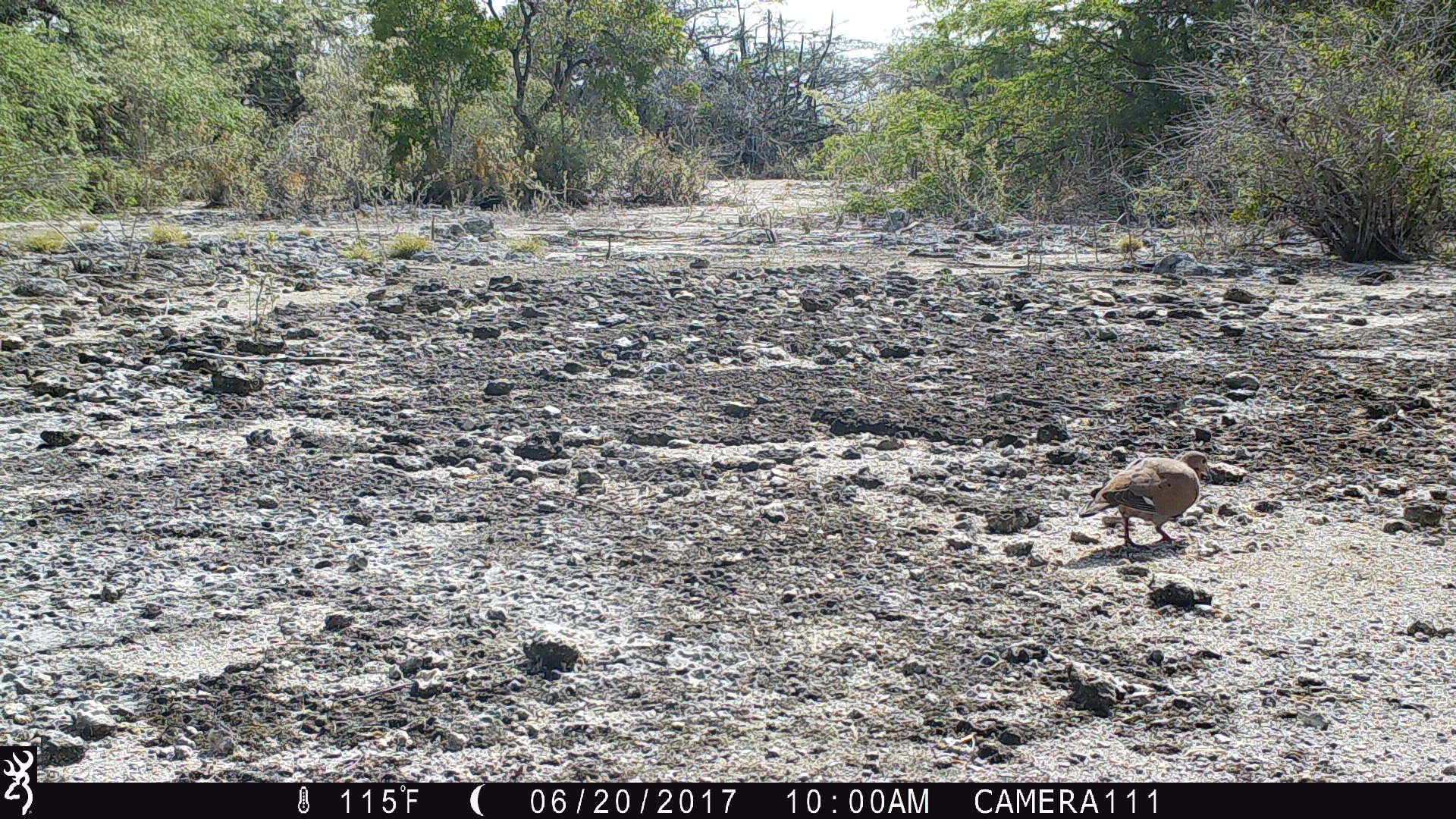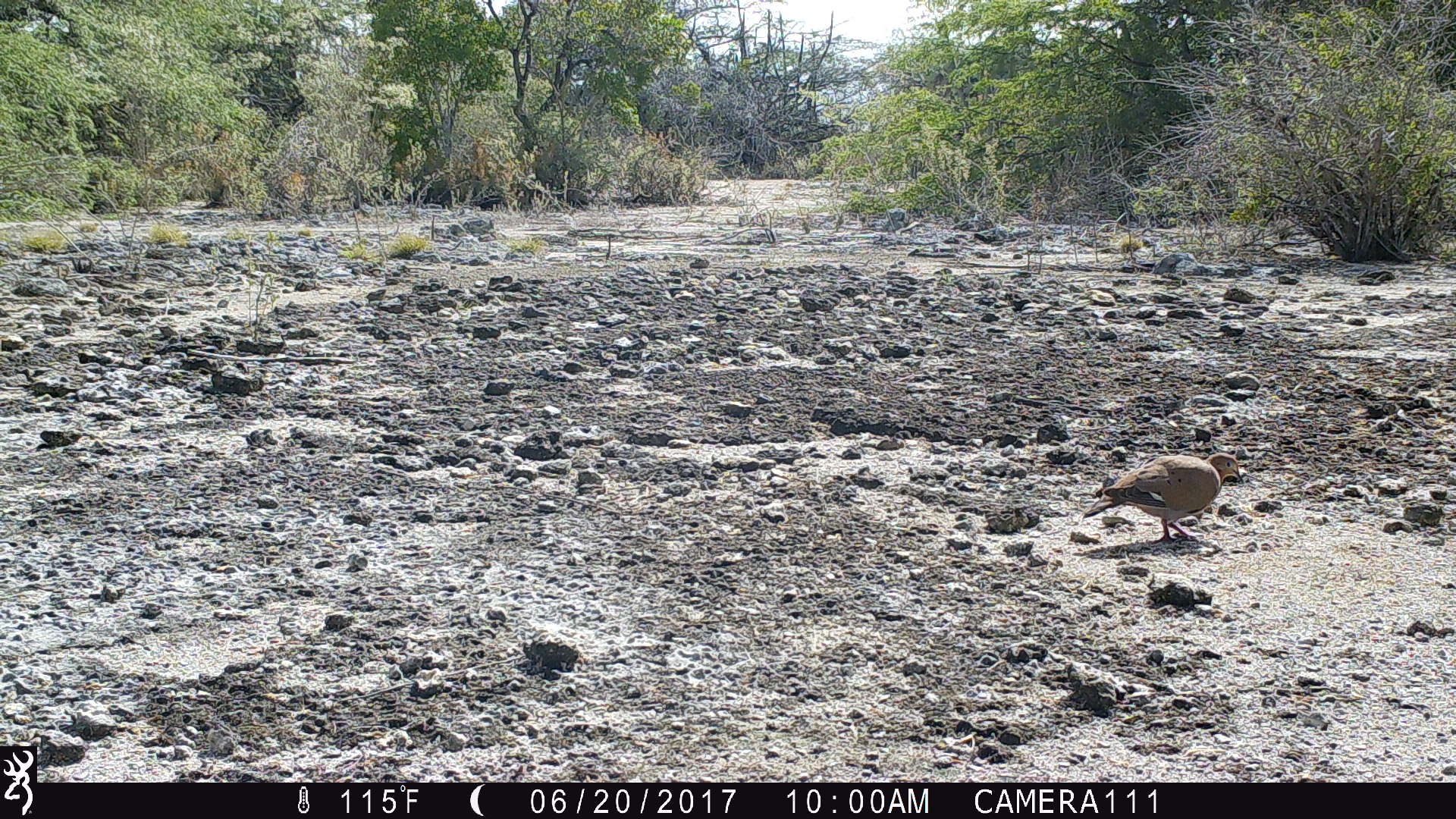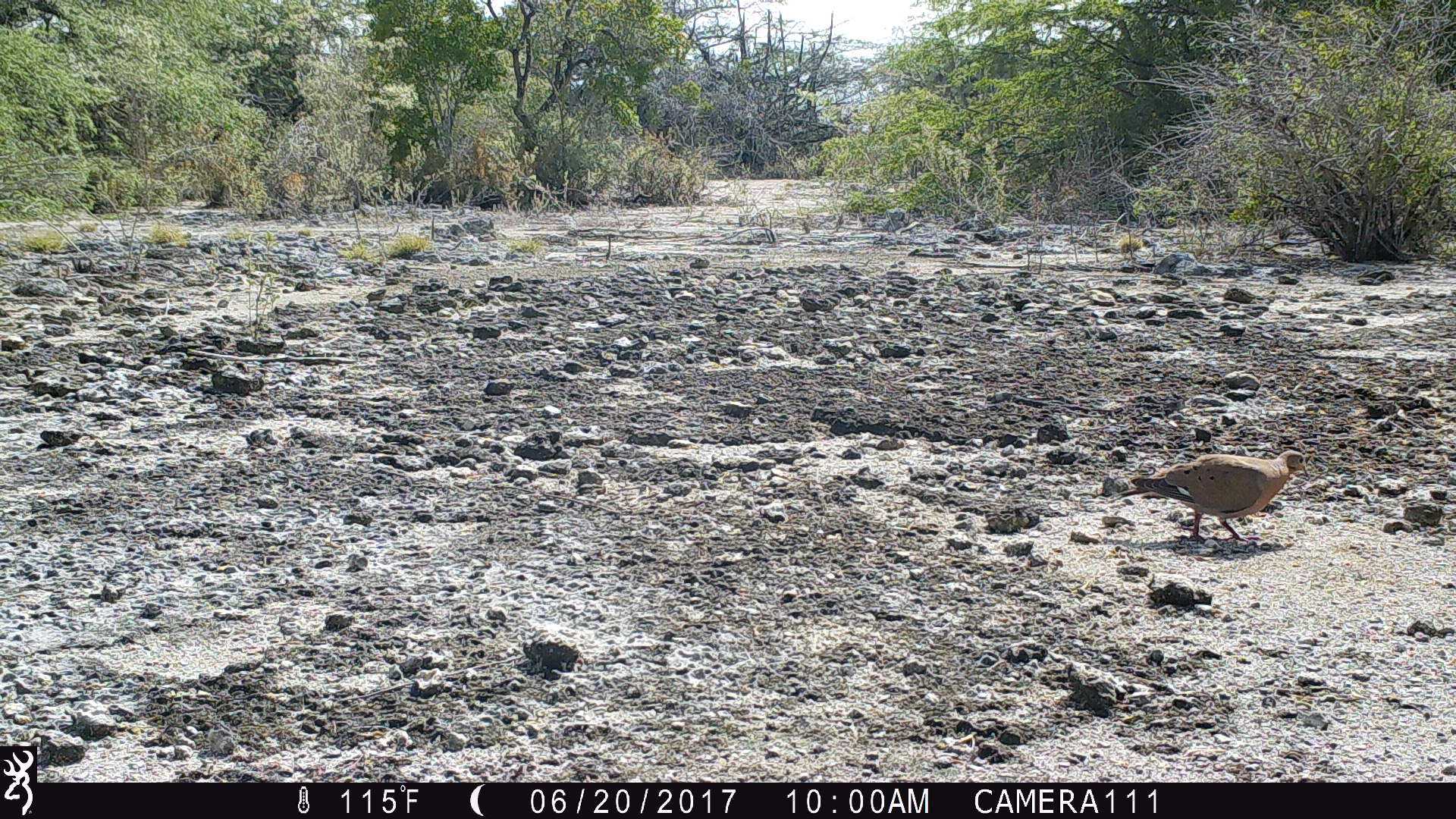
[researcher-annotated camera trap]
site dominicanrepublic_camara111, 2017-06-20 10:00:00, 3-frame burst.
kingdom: Animalia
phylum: Chordata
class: Aves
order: Columbiformes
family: Columbidae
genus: Zenaida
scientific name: Zenaida asiatica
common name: white-winged dove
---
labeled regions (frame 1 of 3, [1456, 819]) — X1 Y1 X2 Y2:
white-winged dove: 1078 448 1213 552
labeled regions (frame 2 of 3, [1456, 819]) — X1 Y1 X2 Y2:
white-winged dove: 1078 453 1243 547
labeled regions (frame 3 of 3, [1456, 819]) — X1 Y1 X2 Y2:
white-winged dove: 1125 449 1310 547